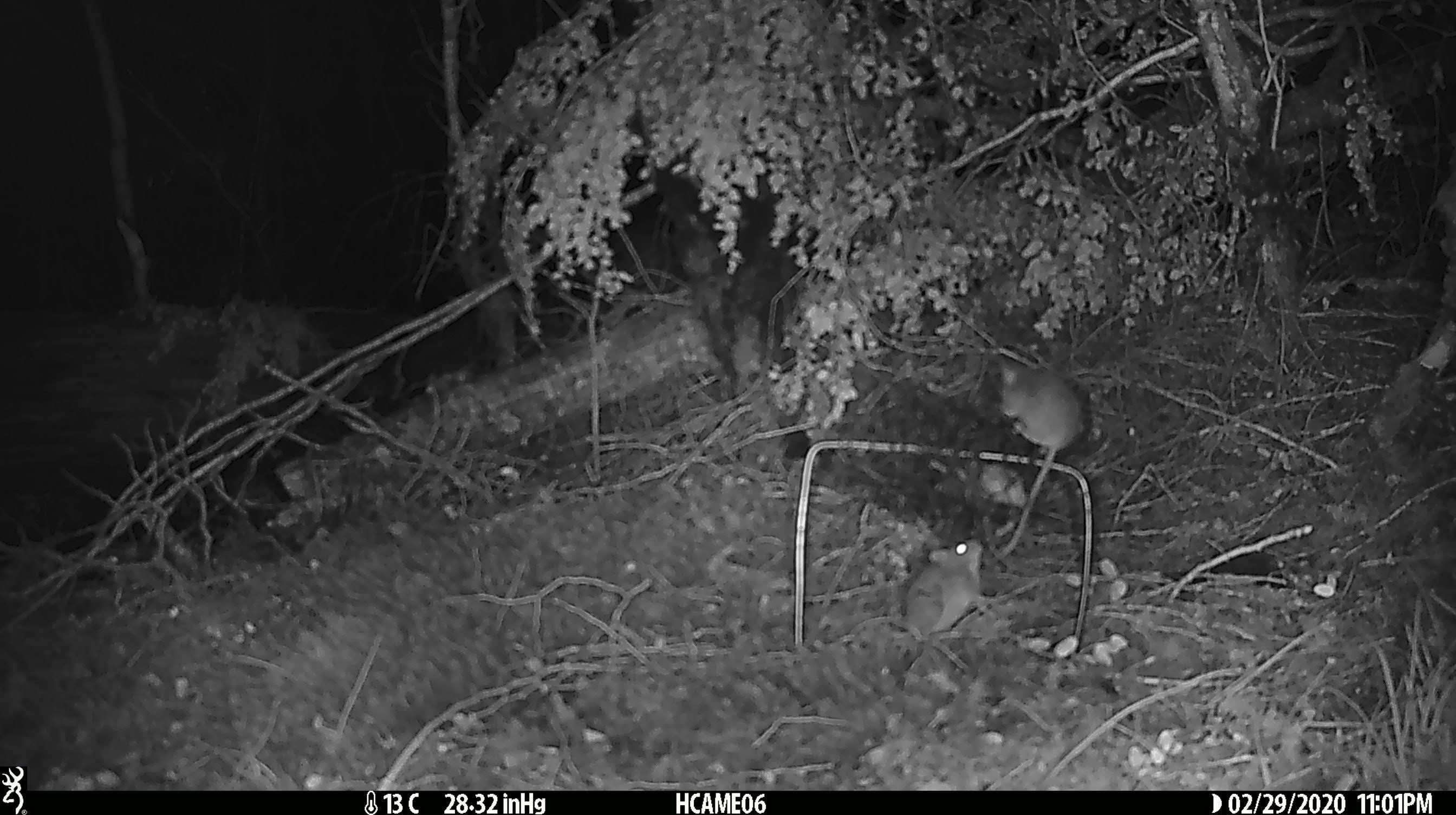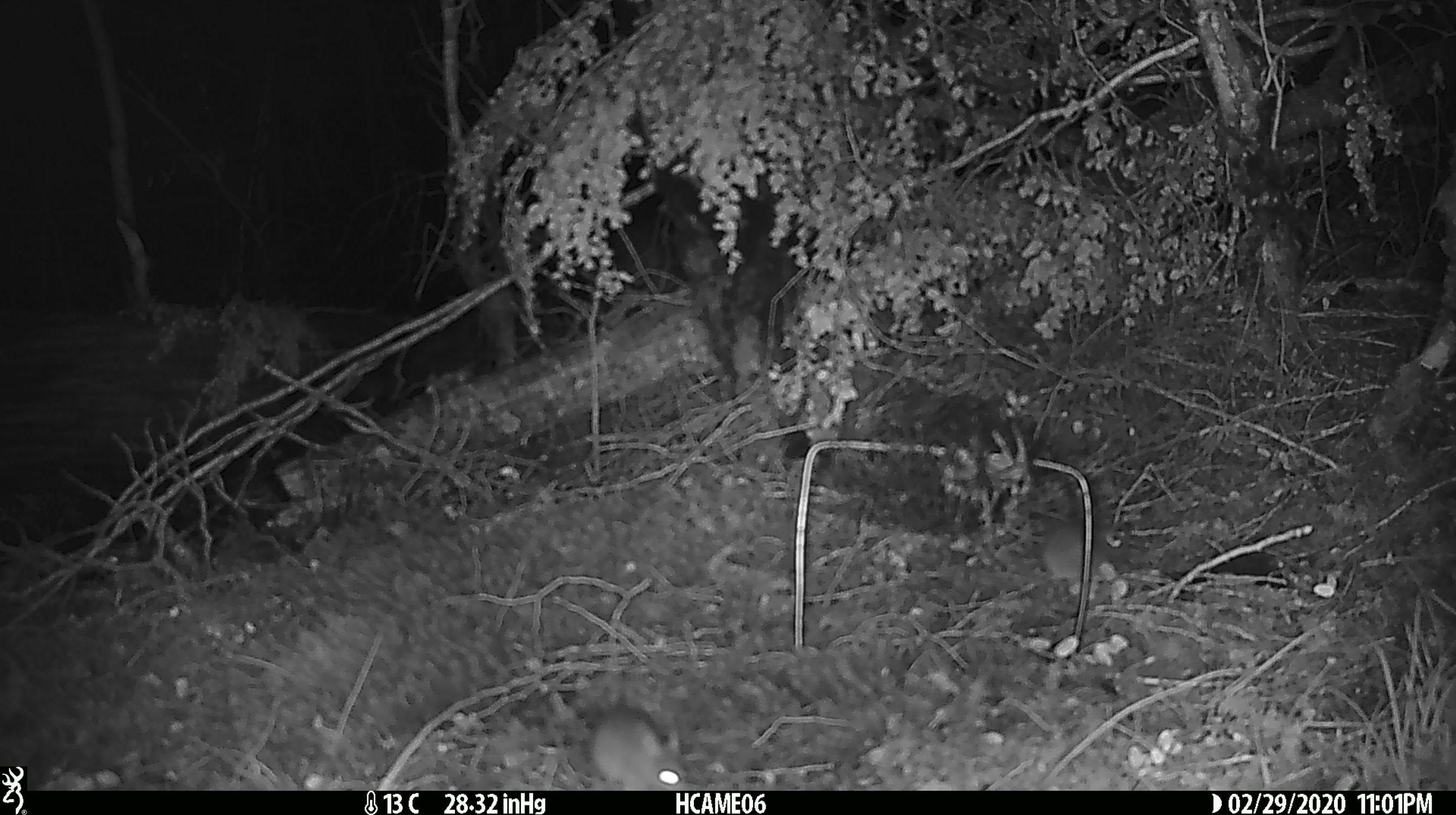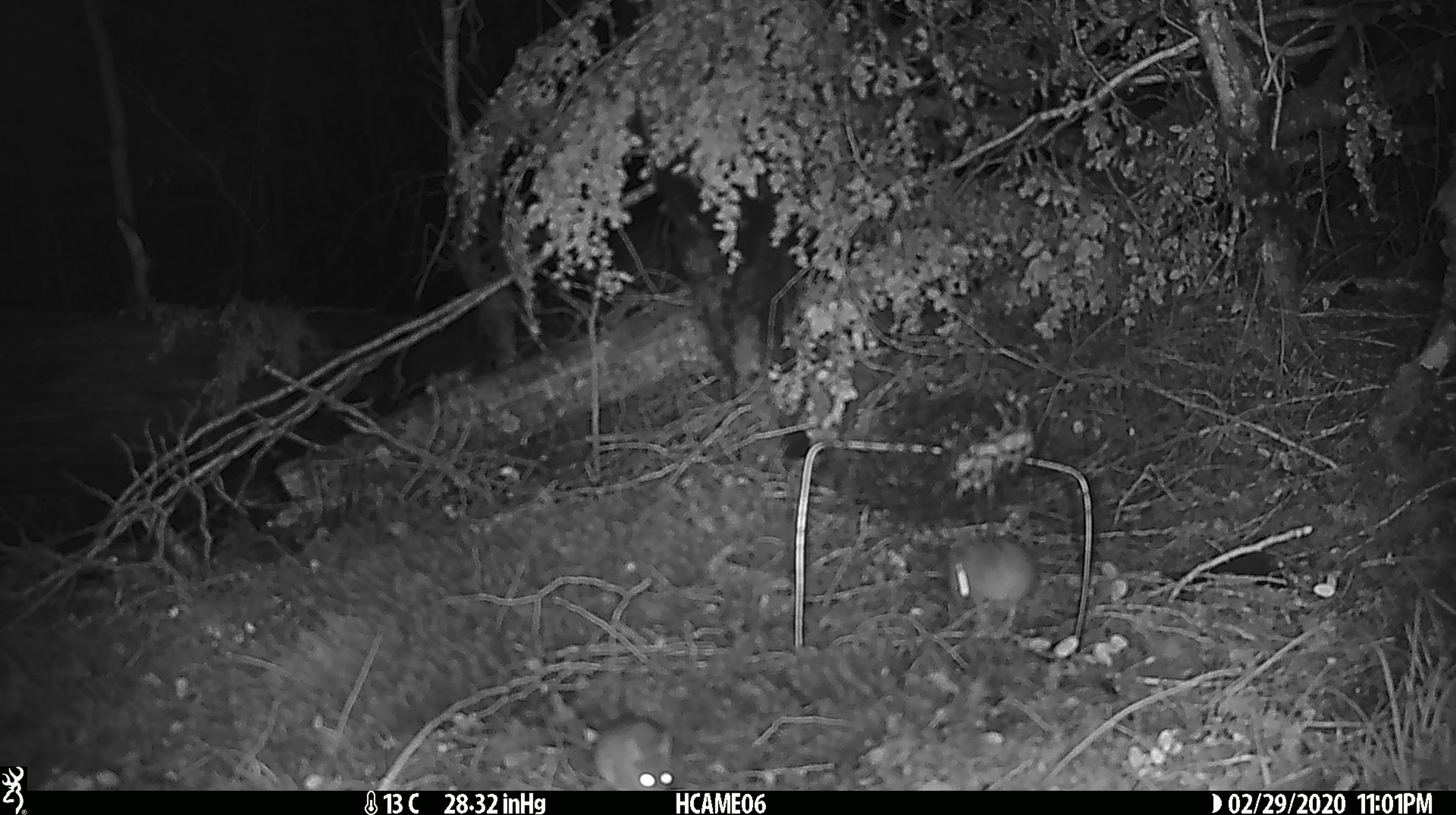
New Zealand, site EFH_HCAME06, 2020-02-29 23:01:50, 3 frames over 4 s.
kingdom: Animalia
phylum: Chordata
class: Mammalia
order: Rodentia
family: Muridae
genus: Mus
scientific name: Mus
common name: mouse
Mouse (Mus).